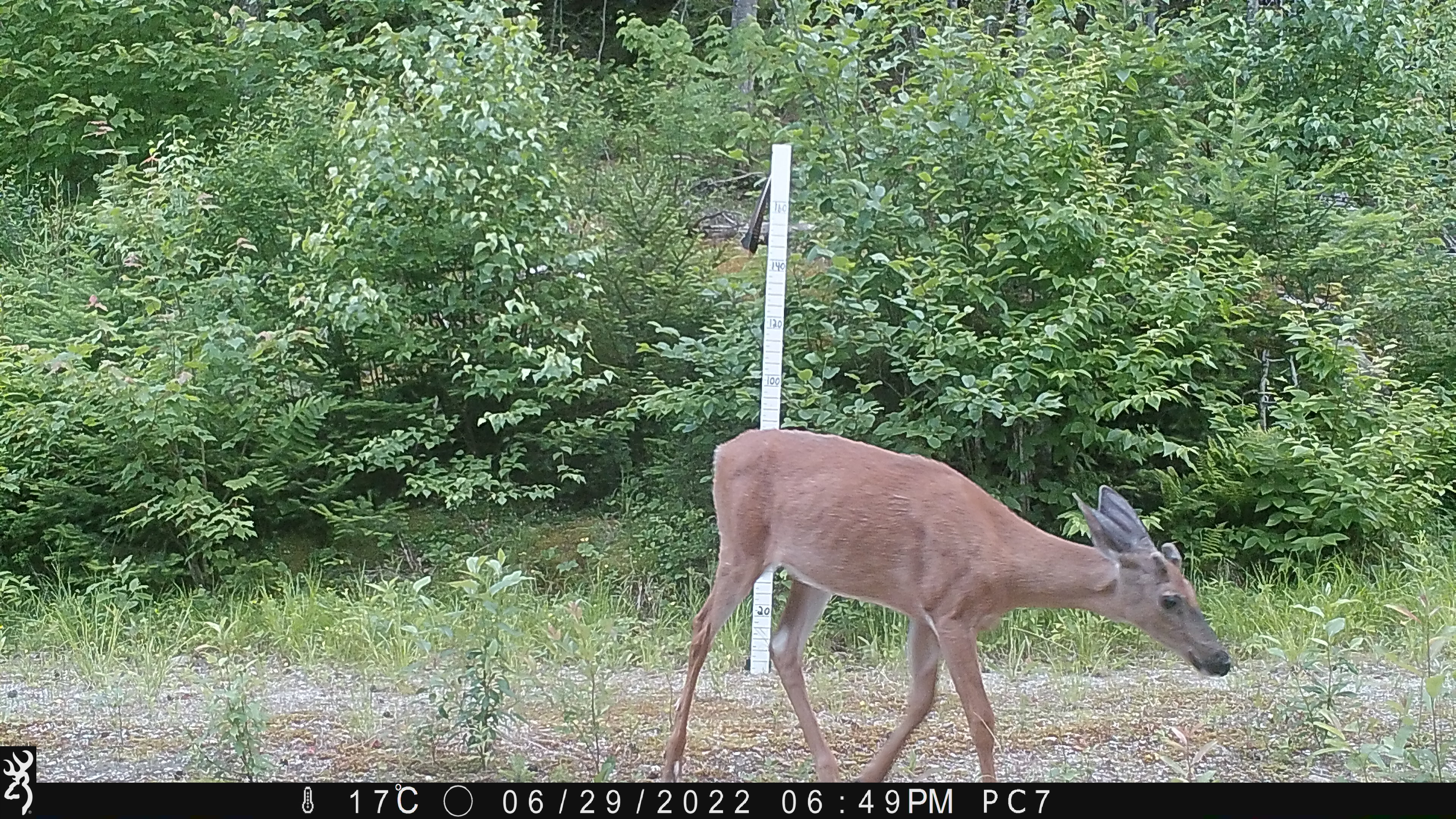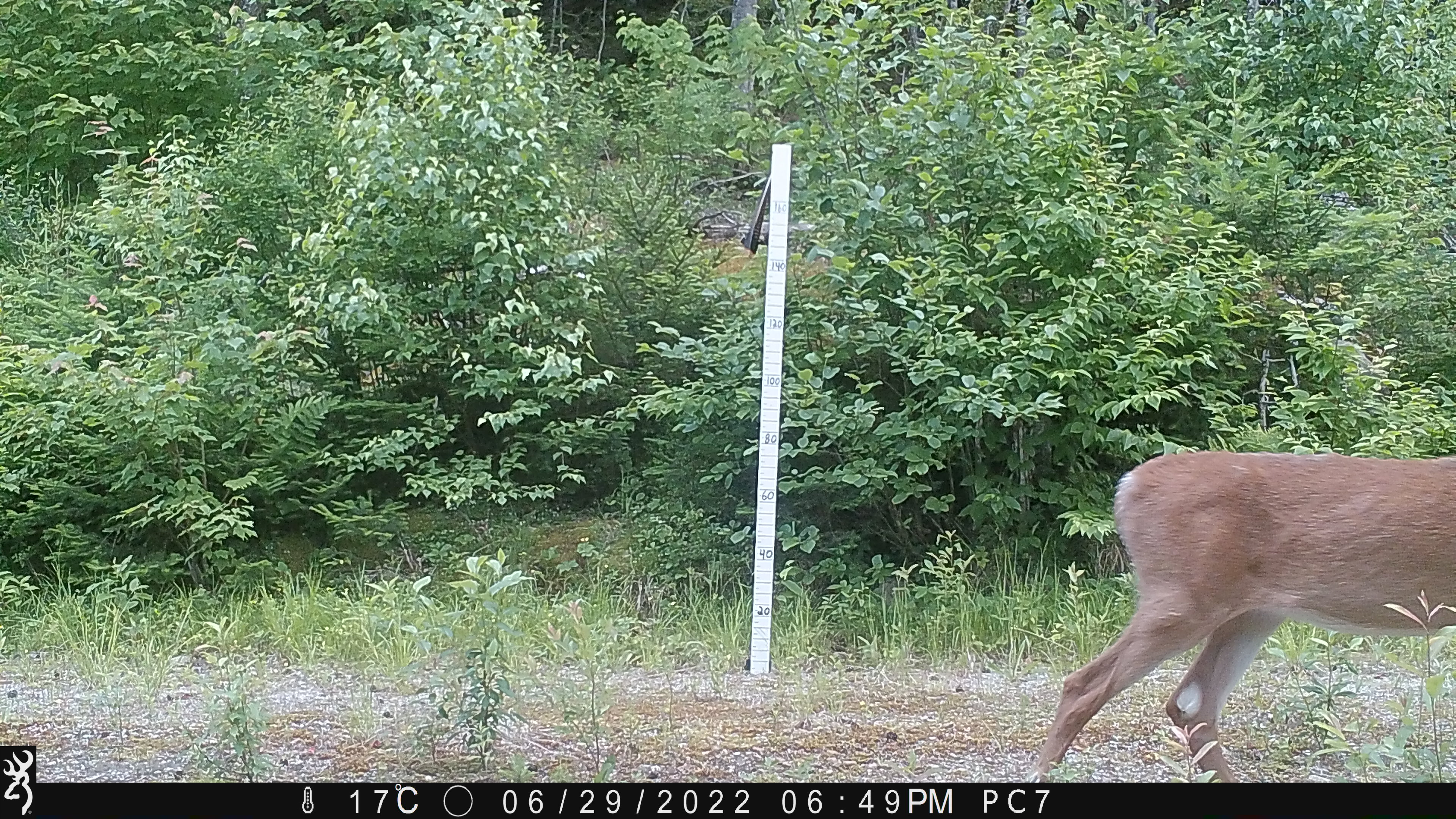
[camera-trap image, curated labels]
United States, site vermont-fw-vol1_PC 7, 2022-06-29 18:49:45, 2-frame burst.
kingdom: Animalia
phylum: Chordata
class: Mammalia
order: Artiodactyla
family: Cervidae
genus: Odocoileus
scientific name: Odocoileus virginianus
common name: white-tailed deer